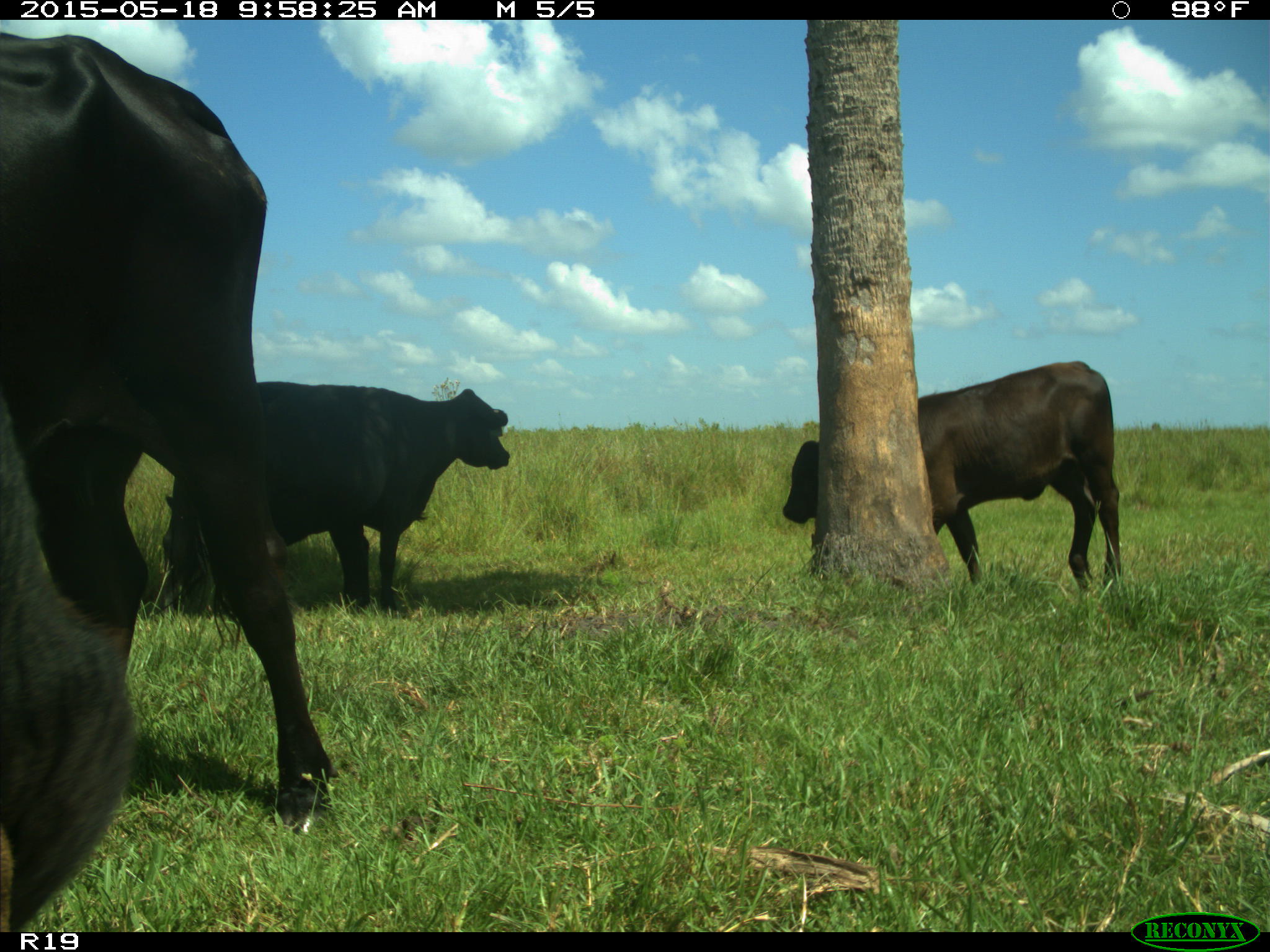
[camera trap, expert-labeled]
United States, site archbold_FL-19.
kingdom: Animalia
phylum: Chordata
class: Mammalia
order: Artiodactyla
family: Bovidae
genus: Bos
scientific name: Bos taurus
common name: domestic cow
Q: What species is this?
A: Bos taurus (domestic cow).